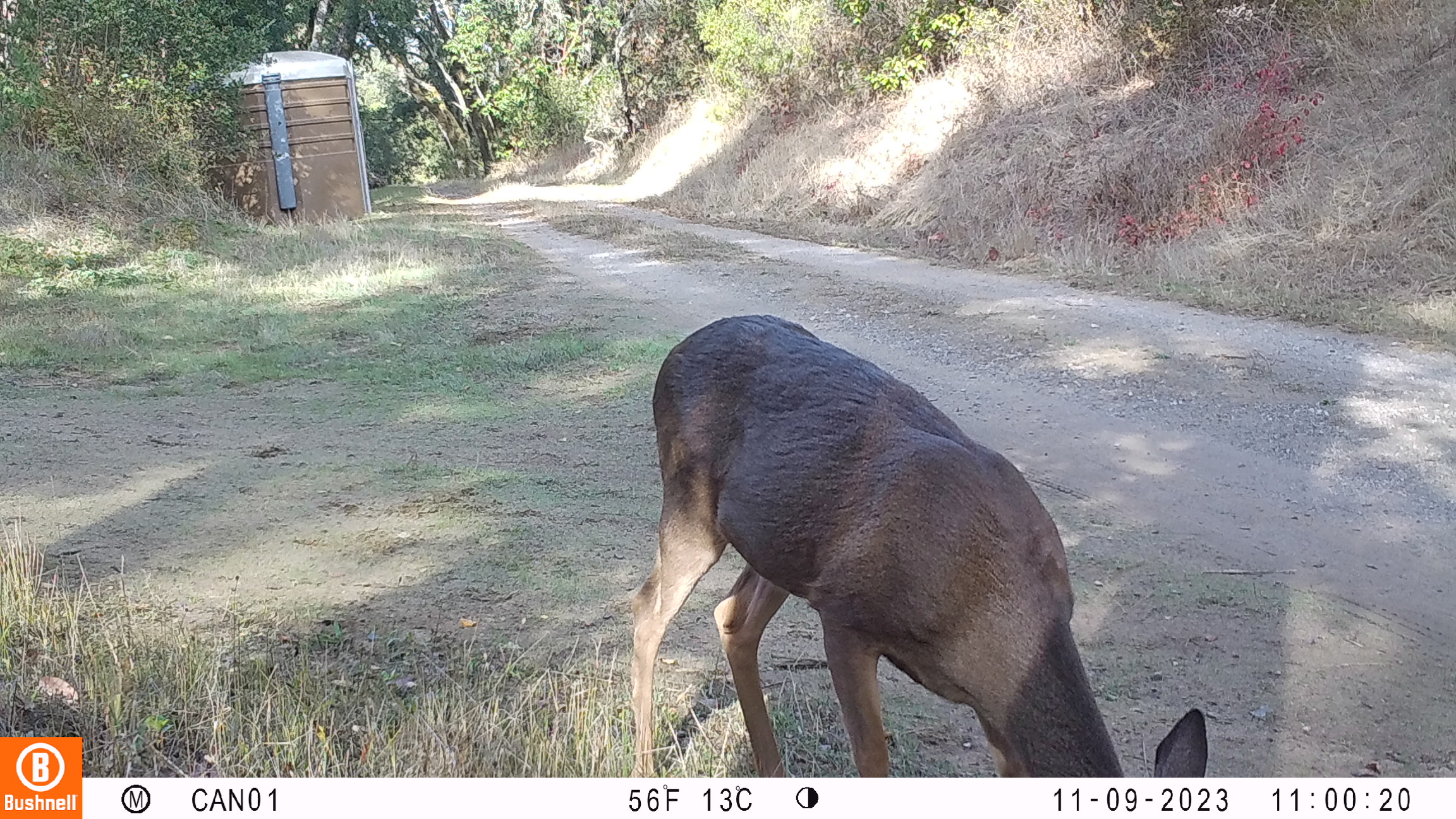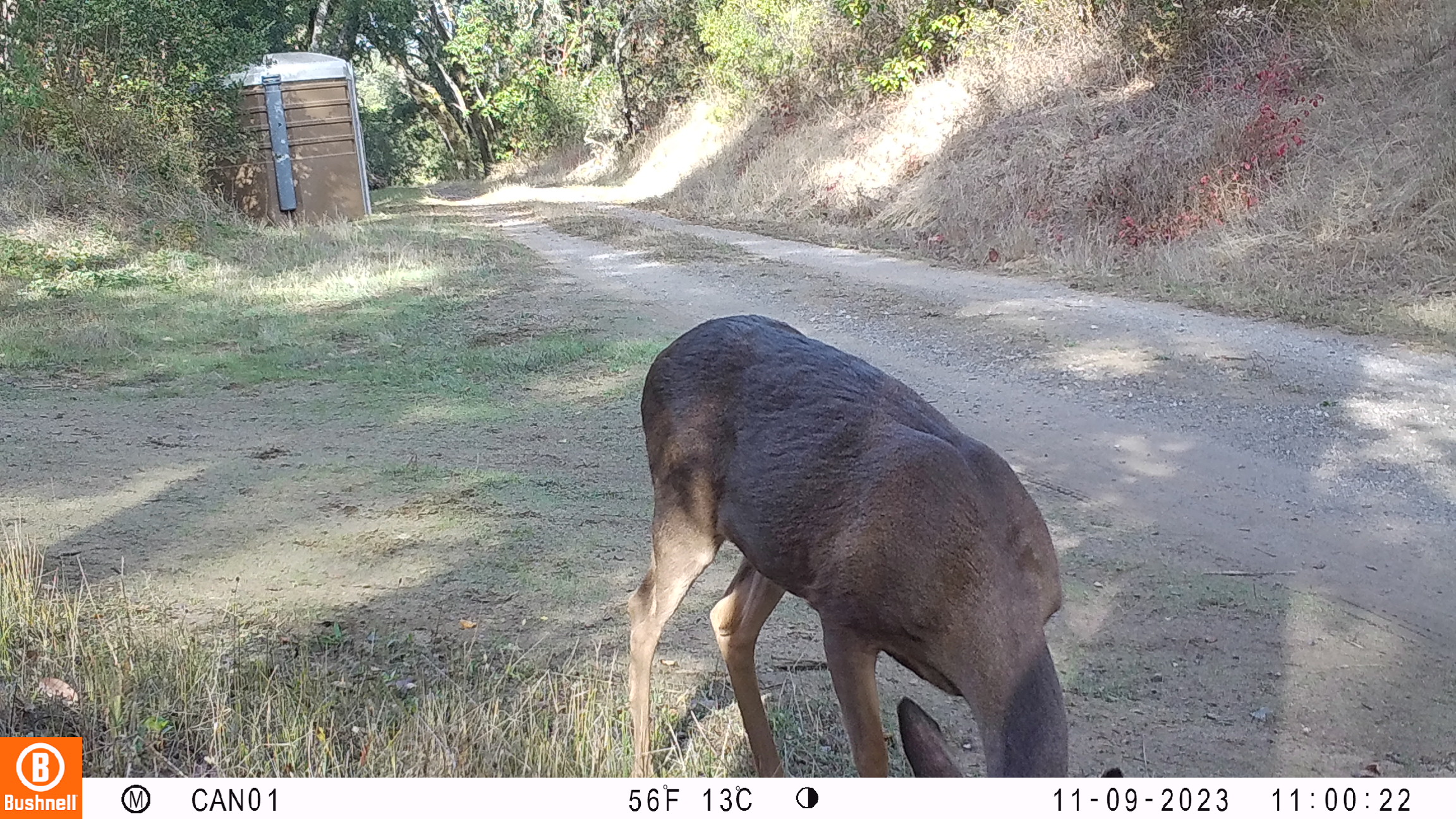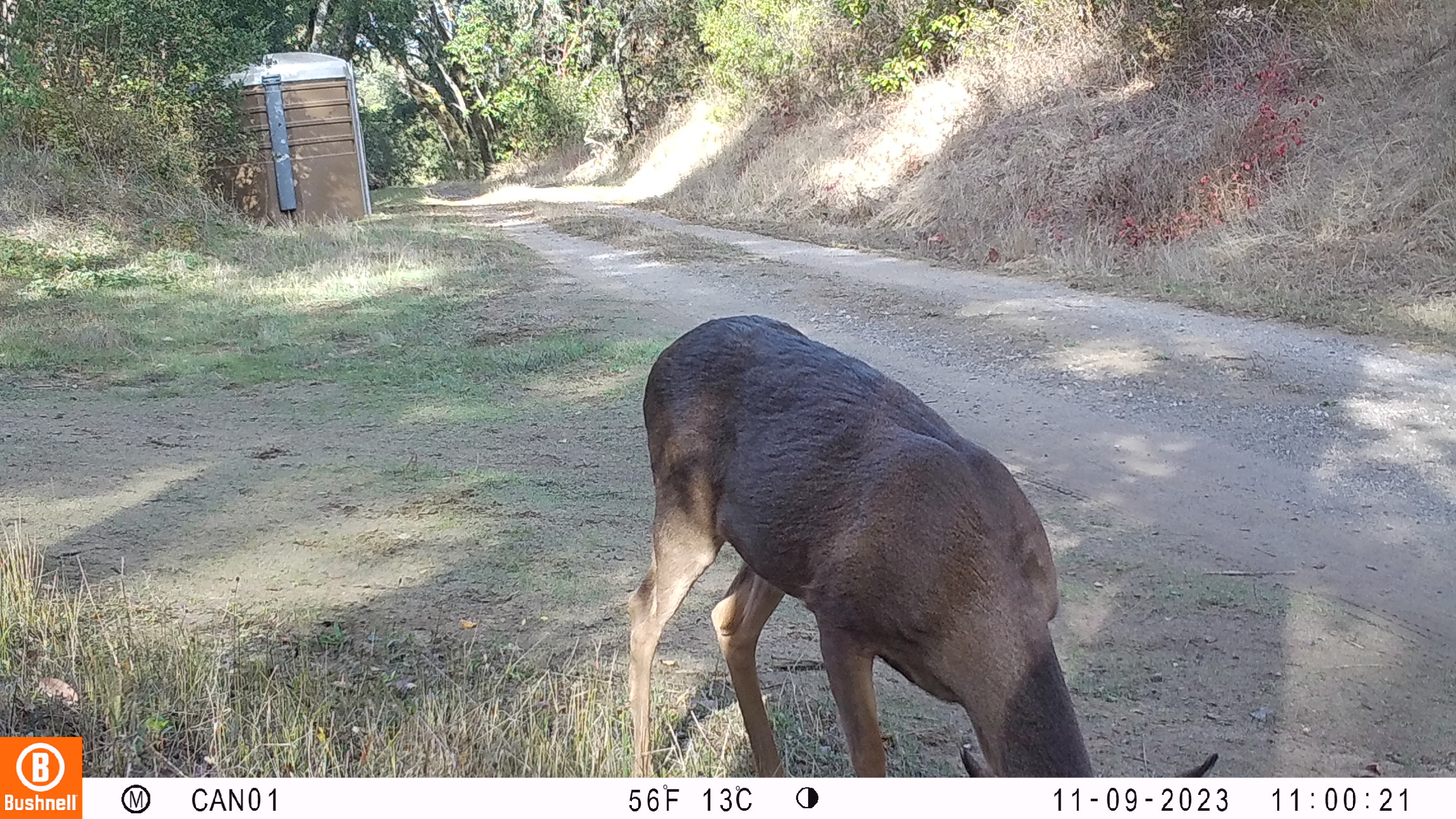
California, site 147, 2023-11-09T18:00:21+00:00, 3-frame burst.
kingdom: Animalia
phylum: Chordata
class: Mammalia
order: Artiodactyla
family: Cervidae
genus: Odocoileus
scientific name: Odocoileus hemionus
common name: mule deer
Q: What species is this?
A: Mule deer (Odocoileus hemionus).